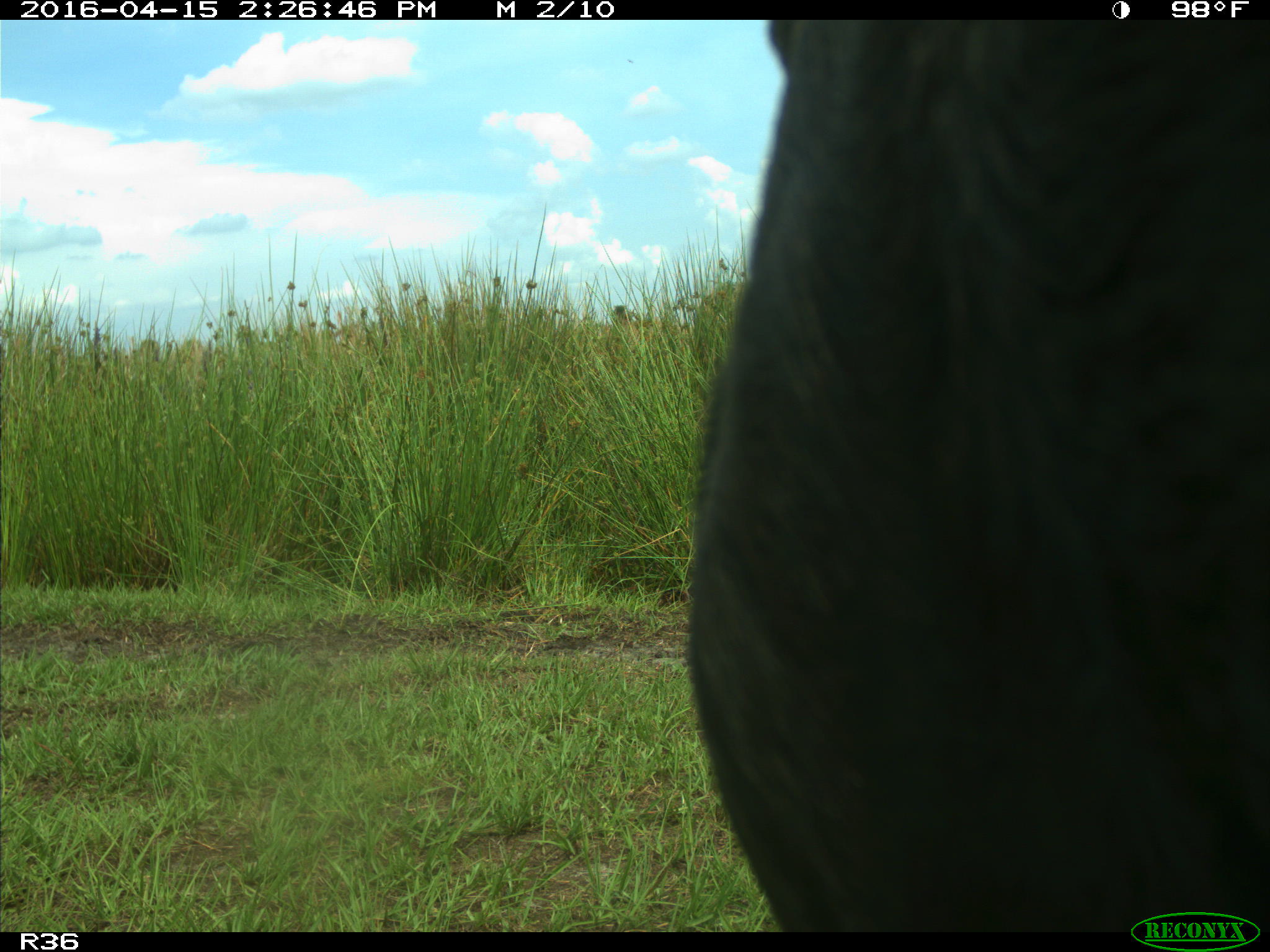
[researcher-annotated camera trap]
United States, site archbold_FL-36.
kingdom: Animalia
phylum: Chordata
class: Mammalia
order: Artiodactyla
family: Bovidae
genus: Bos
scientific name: Bos taurus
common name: domestic cow